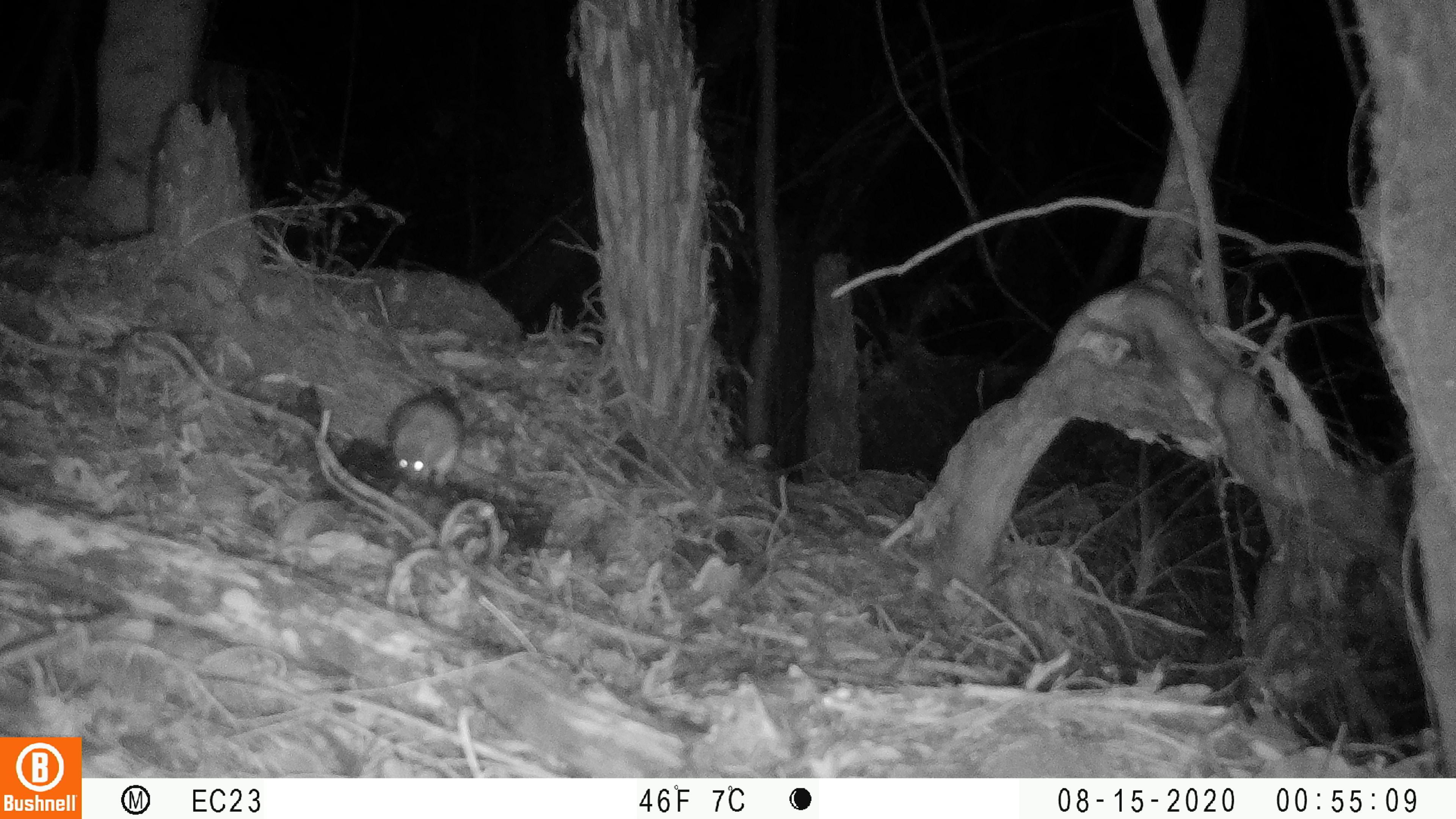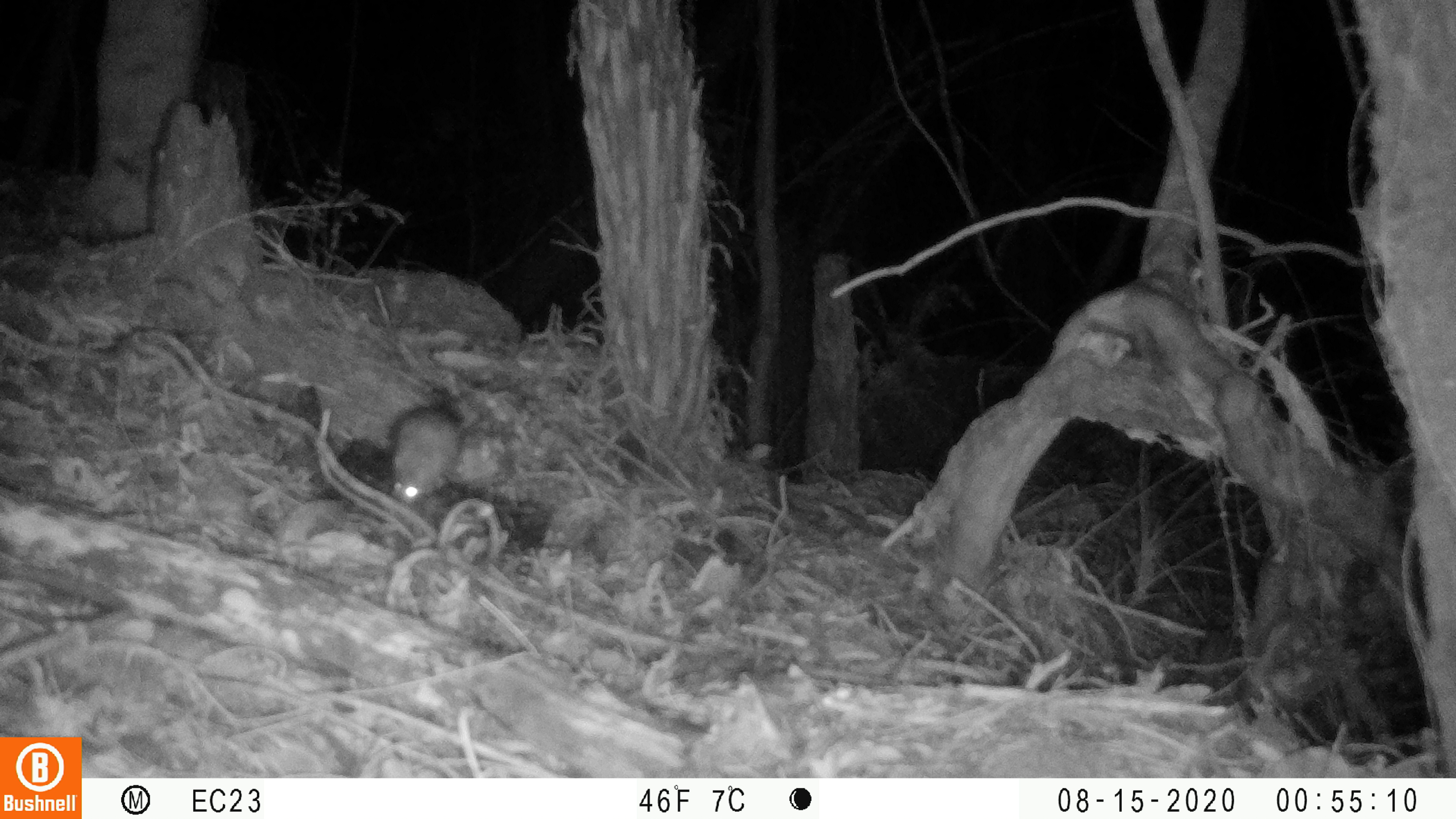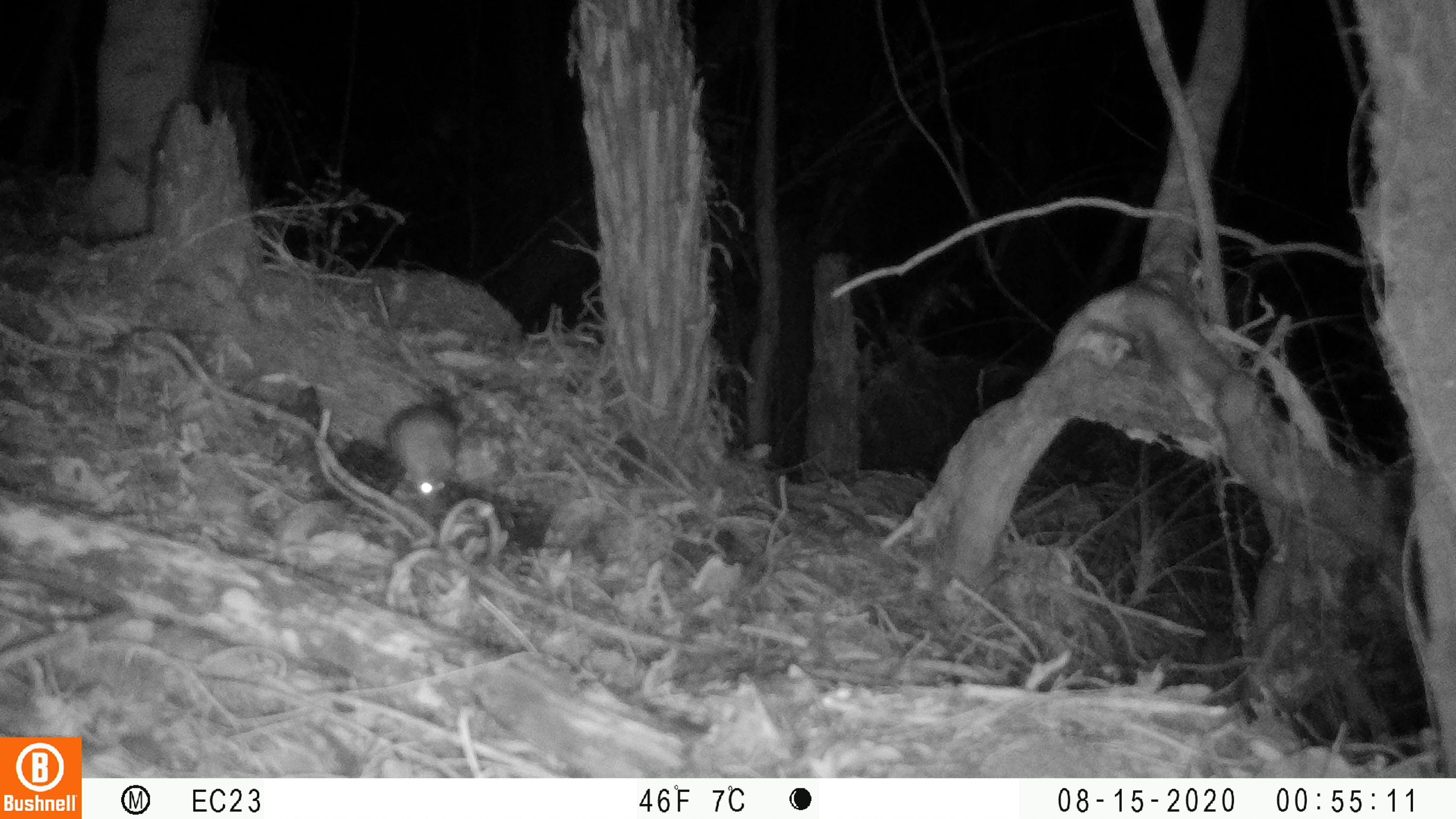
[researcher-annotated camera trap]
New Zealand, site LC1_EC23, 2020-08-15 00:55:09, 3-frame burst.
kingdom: Animalia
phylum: Chordata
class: Mammalia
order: Rodentia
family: Muridae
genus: Rattus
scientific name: Rattus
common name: rat